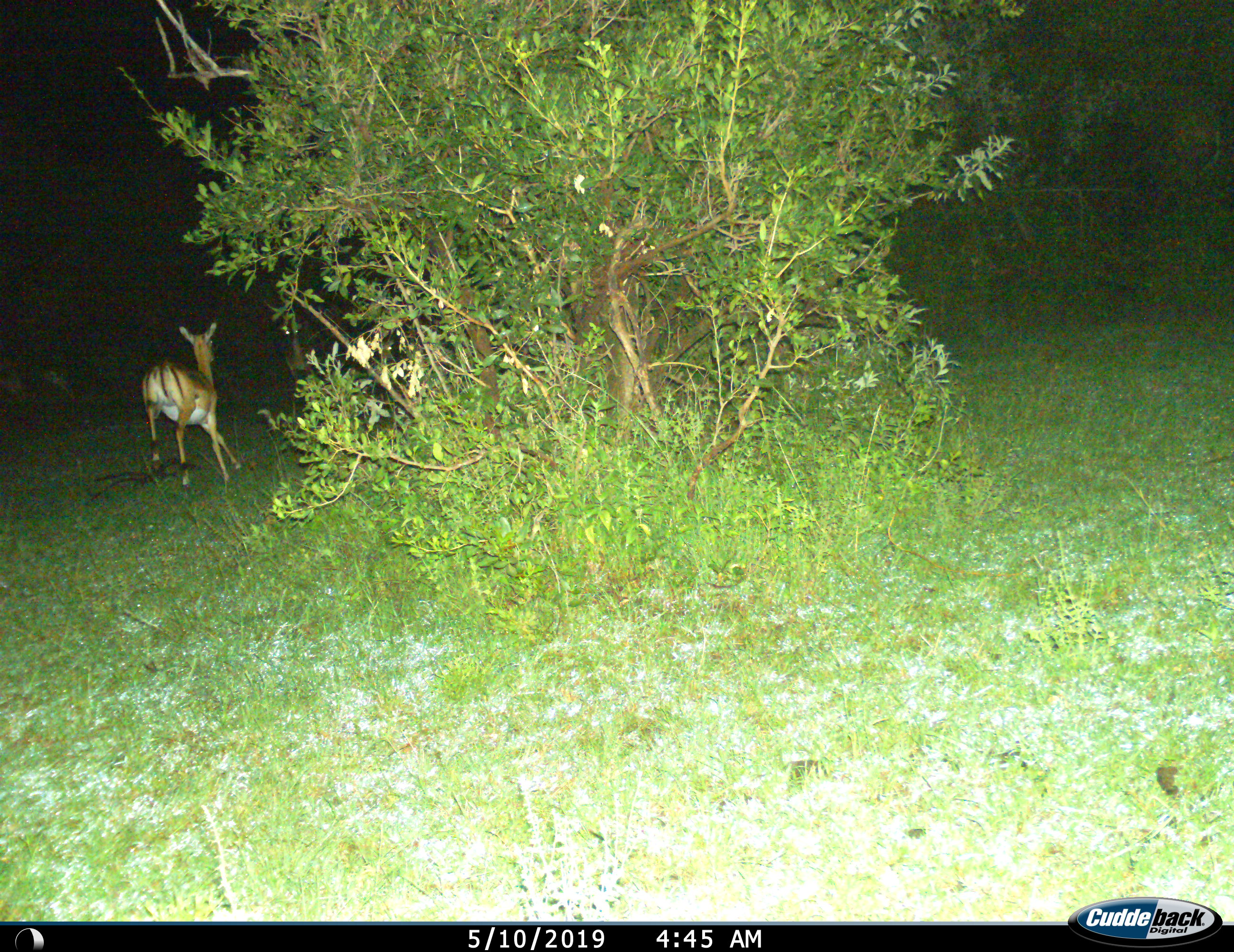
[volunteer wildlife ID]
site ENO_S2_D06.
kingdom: Animalia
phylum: Chordata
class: Mammalia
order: Artiodactyla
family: Bovidae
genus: Aepyceros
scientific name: Aepyceros melampus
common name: impala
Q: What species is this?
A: Impala (Aepyceros melampus).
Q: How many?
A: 1.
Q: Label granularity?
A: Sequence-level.